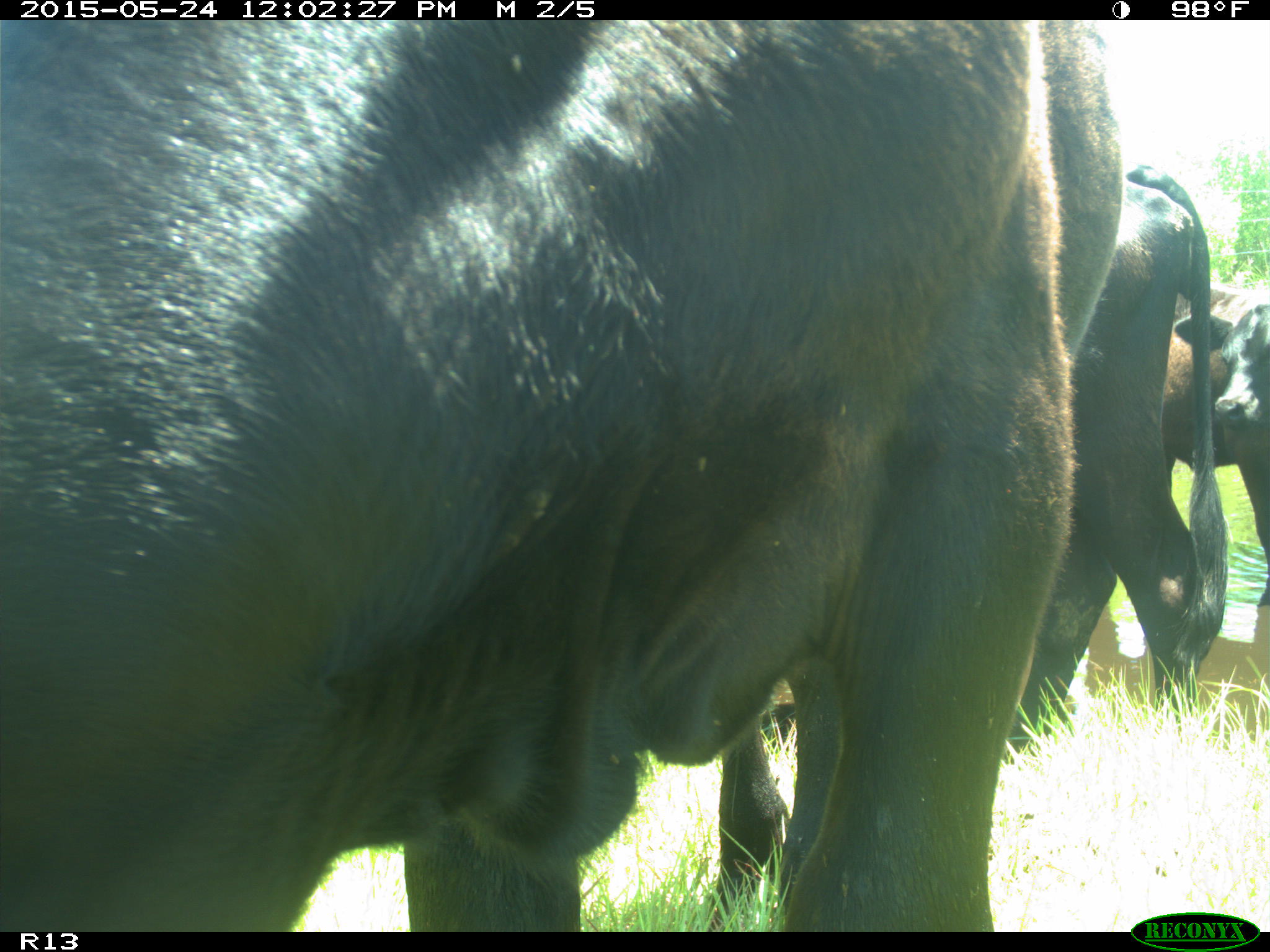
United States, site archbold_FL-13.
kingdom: Animalia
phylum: Chordata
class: Mammalia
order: Artiodactyla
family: Bovidae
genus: Bos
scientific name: Bos taurus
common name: domestic cow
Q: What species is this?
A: Bos taurus (domestic cow).